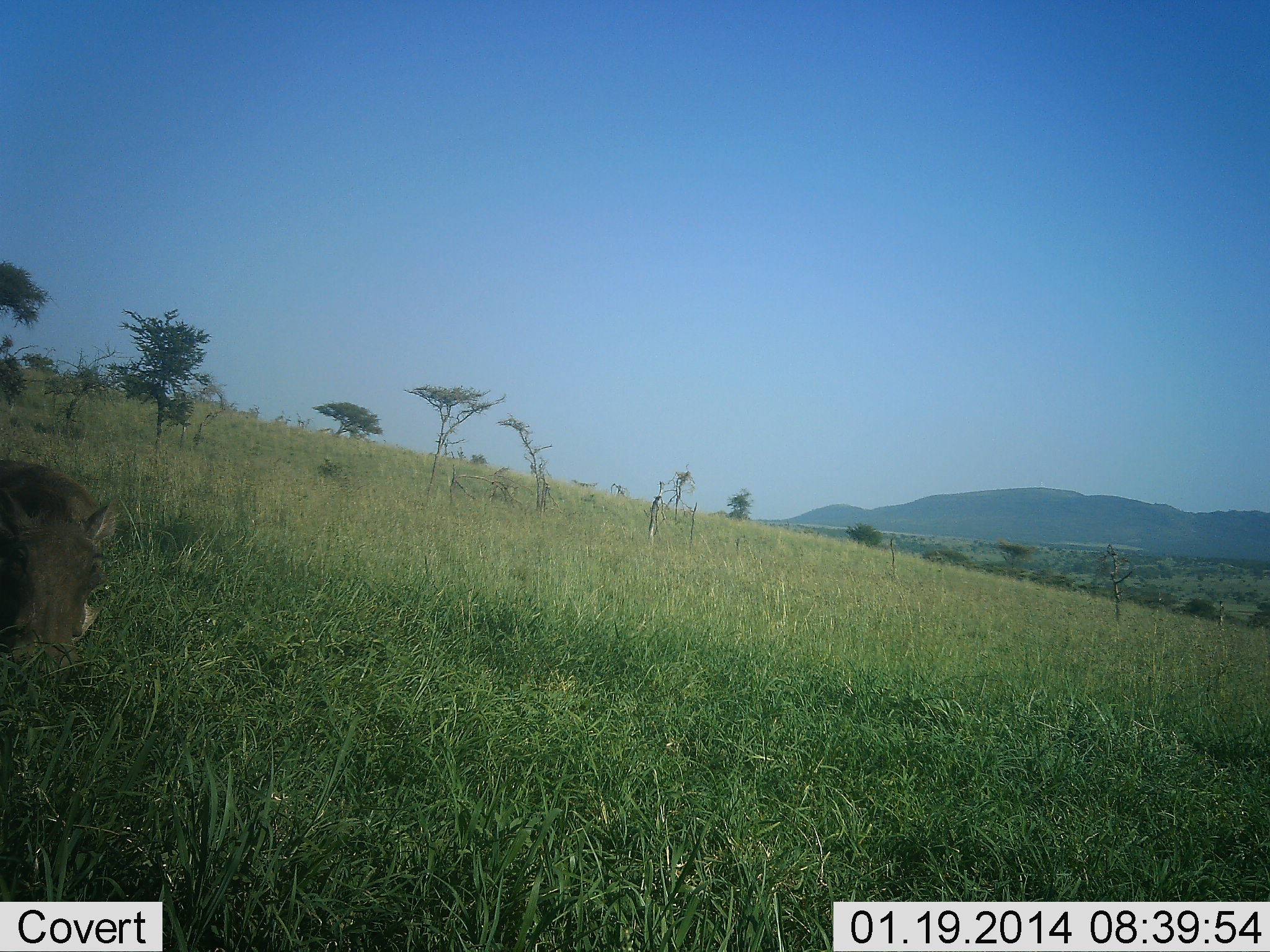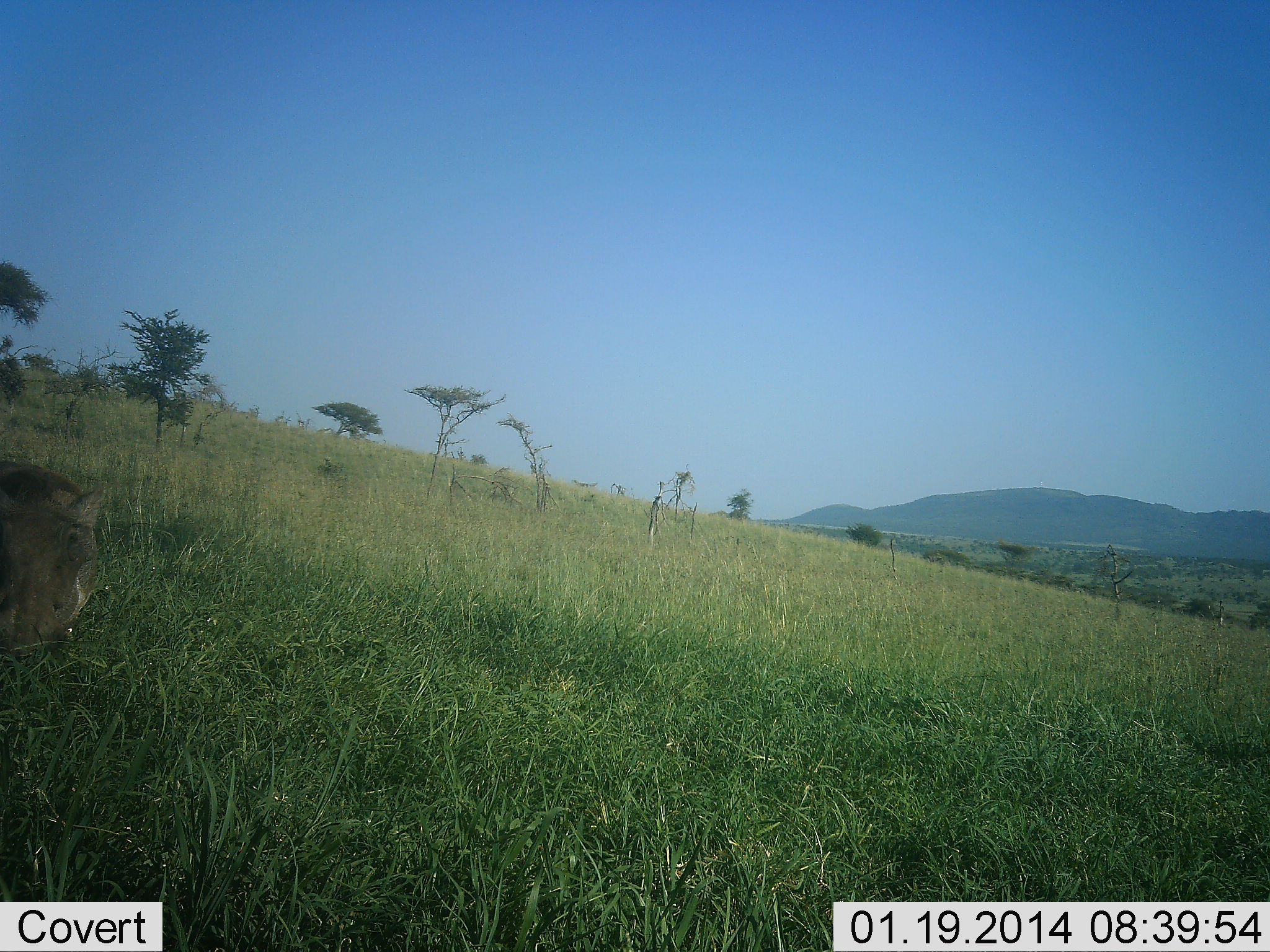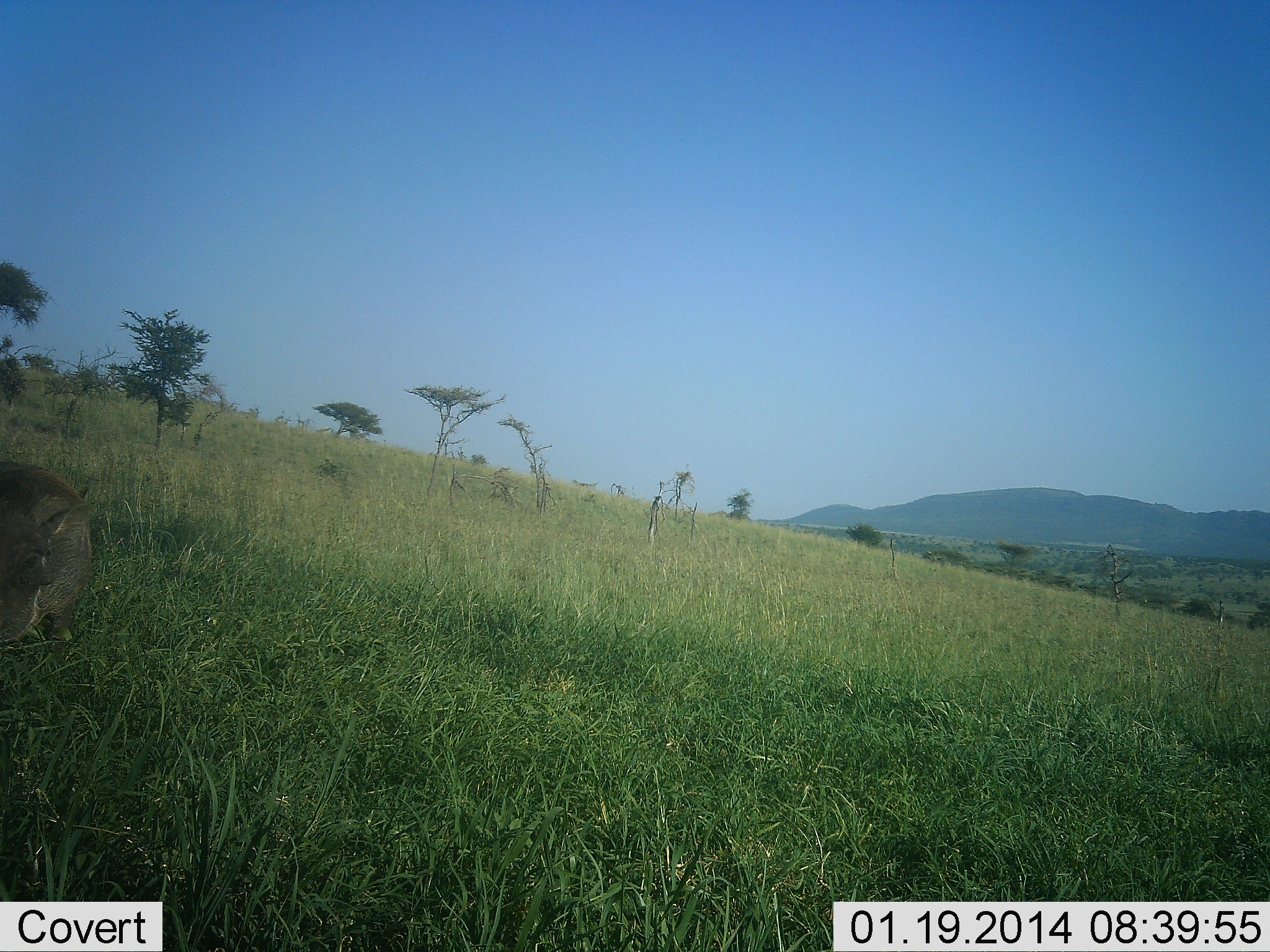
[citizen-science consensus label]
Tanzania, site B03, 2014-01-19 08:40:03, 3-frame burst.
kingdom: Animalia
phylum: Chordata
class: Mammalia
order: Artiodactyla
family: Suidae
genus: Phacochoerus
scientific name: Phacochoerus africanus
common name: warthog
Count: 1.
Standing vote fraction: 60%.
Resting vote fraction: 0%.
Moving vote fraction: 10%.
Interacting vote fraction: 0%.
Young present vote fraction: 0%.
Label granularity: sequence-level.